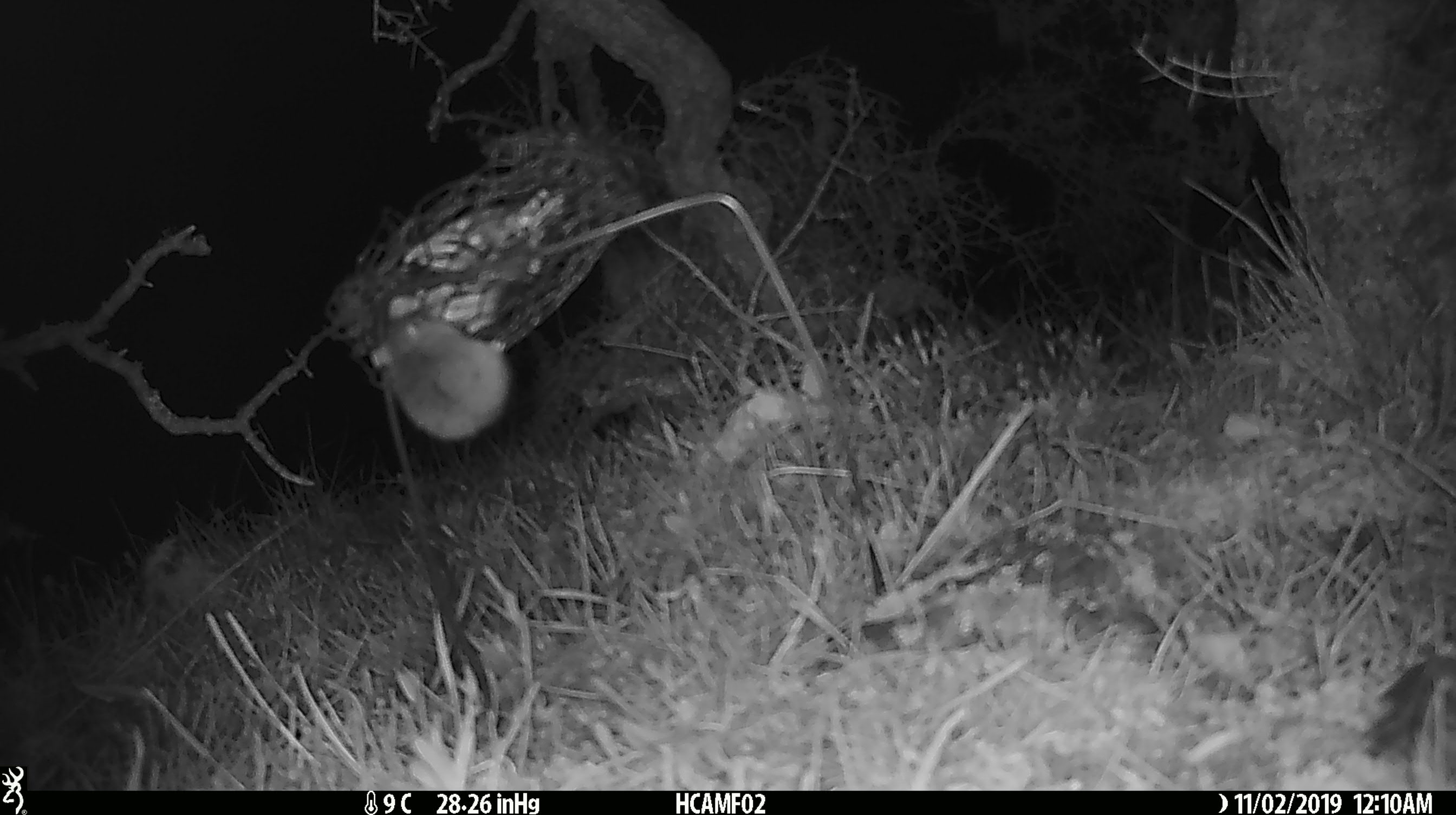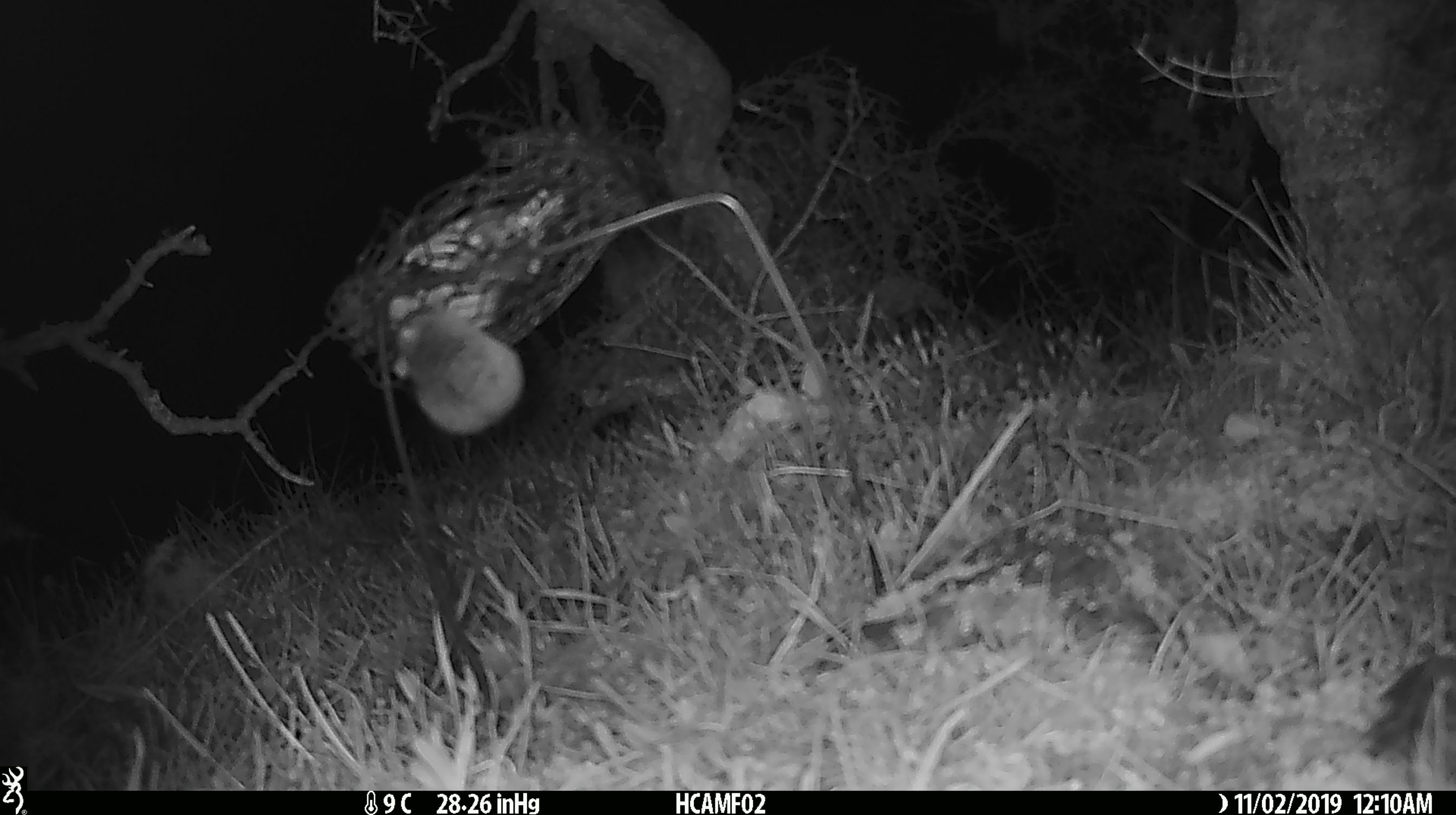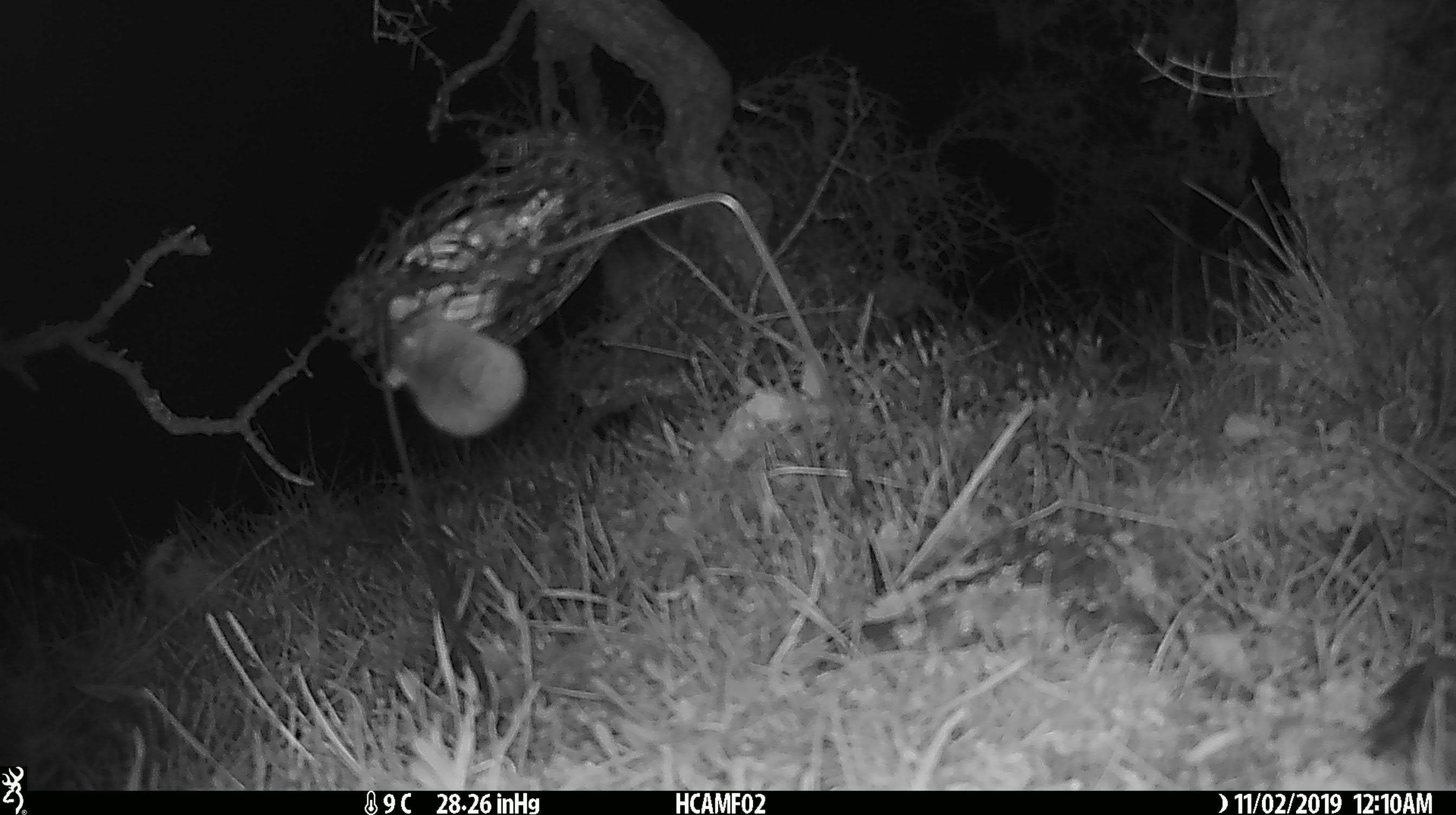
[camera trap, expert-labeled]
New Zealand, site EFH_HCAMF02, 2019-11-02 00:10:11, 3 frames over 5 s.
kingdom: Animalia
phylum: Chordata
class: Mammalia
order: Rodentia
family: Muridae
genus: Mus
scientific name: Mus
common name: mouse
Mouse (Mus).